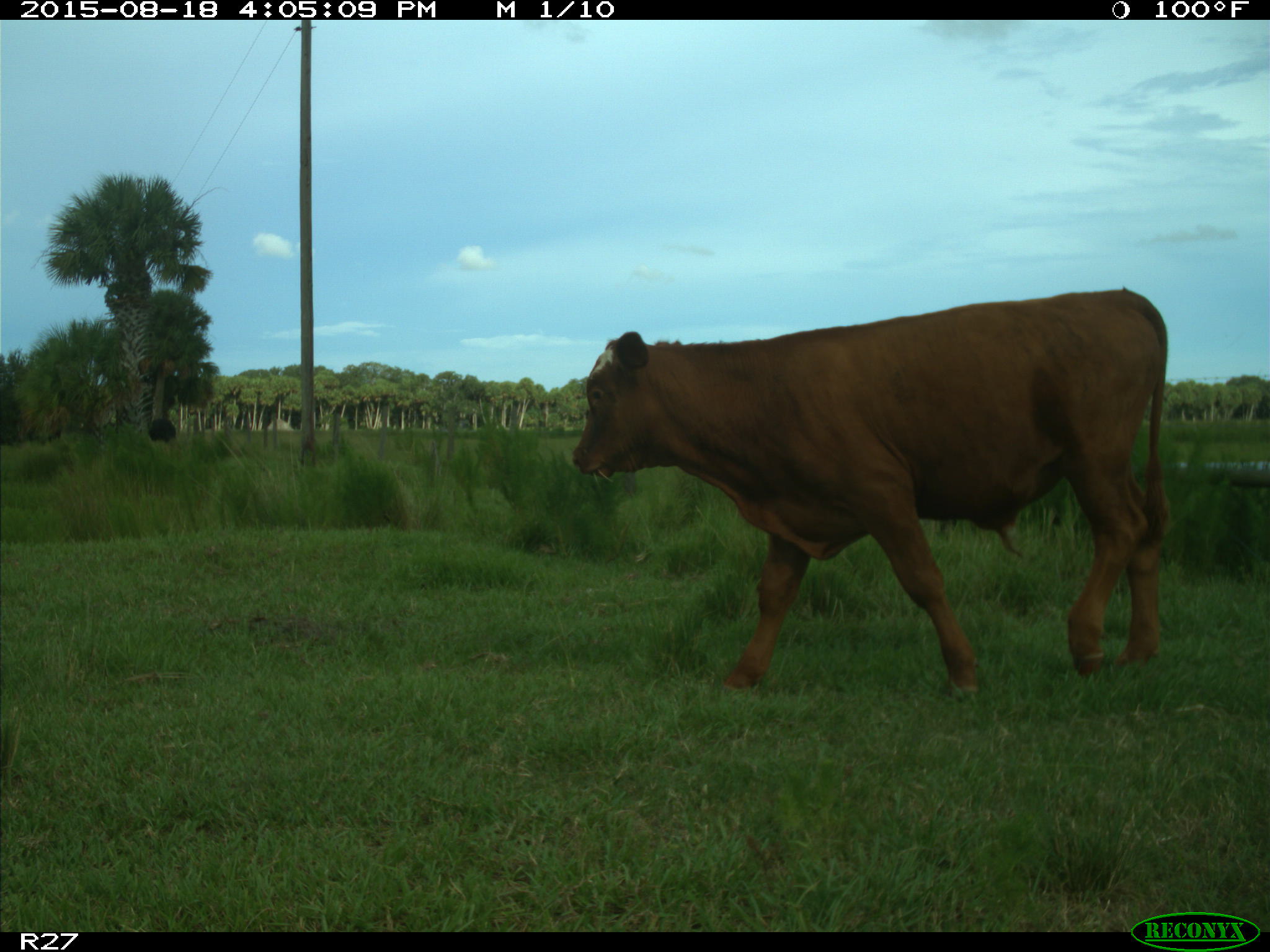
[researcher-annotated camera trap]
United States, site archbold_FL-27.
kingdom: Animalia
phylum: Chordata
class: Mammalia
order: Artiodactyla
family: Bovidae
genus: Bos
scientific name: Bos taurus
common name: domestic cow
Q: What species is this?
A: Bos taurus (domestic cow).